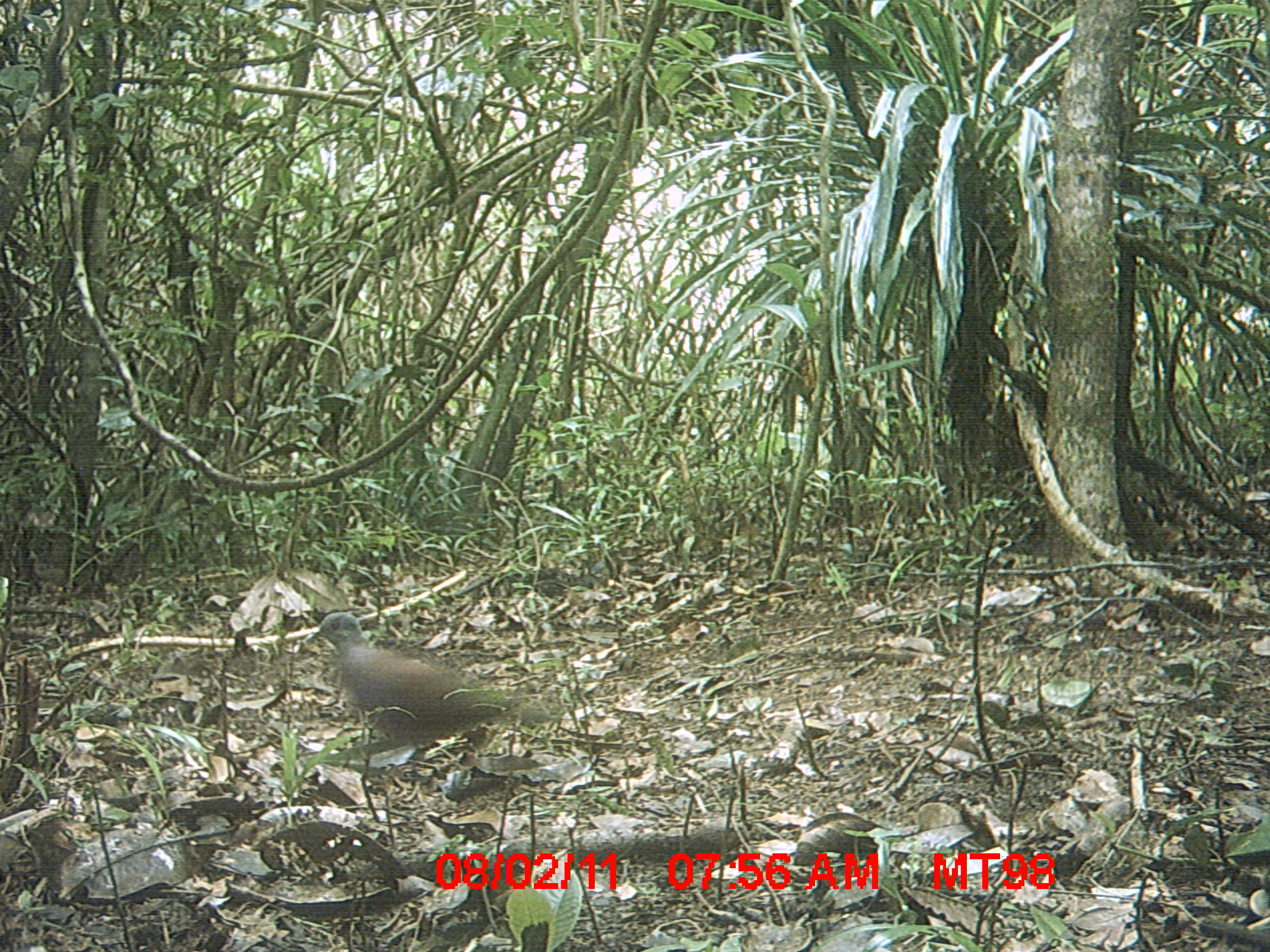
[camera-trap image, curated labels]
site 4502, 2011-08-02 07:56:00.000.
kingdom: Animalia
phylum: Chordata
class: Aves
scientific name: Aves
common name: bird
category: unknown bird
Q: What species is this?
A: Unknown bird (bird) (Aves).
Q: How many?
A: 1.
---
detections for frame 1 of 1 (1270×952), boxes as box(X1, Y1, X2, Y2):
unknown bird: box(305, 612, 561, 783)